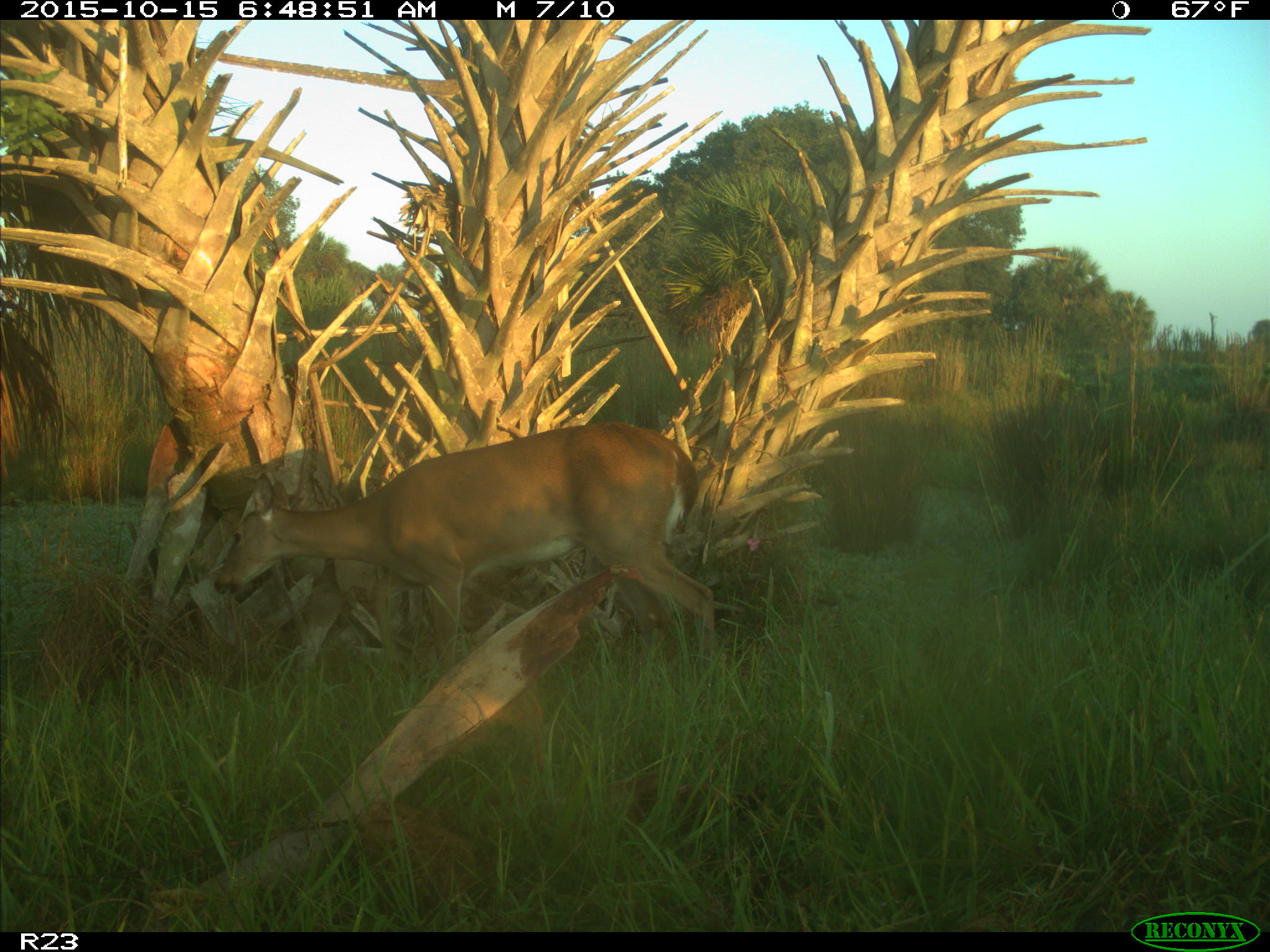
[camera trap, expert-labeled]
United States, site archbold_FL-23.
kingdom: Animalia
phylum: Chordata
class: Mammalia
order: Artiodactyla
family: Cervidae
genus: Odocoileus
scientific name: Odocoileus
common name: deer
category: unidentified deer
Unidentified deer (deer) (Odocoileus).